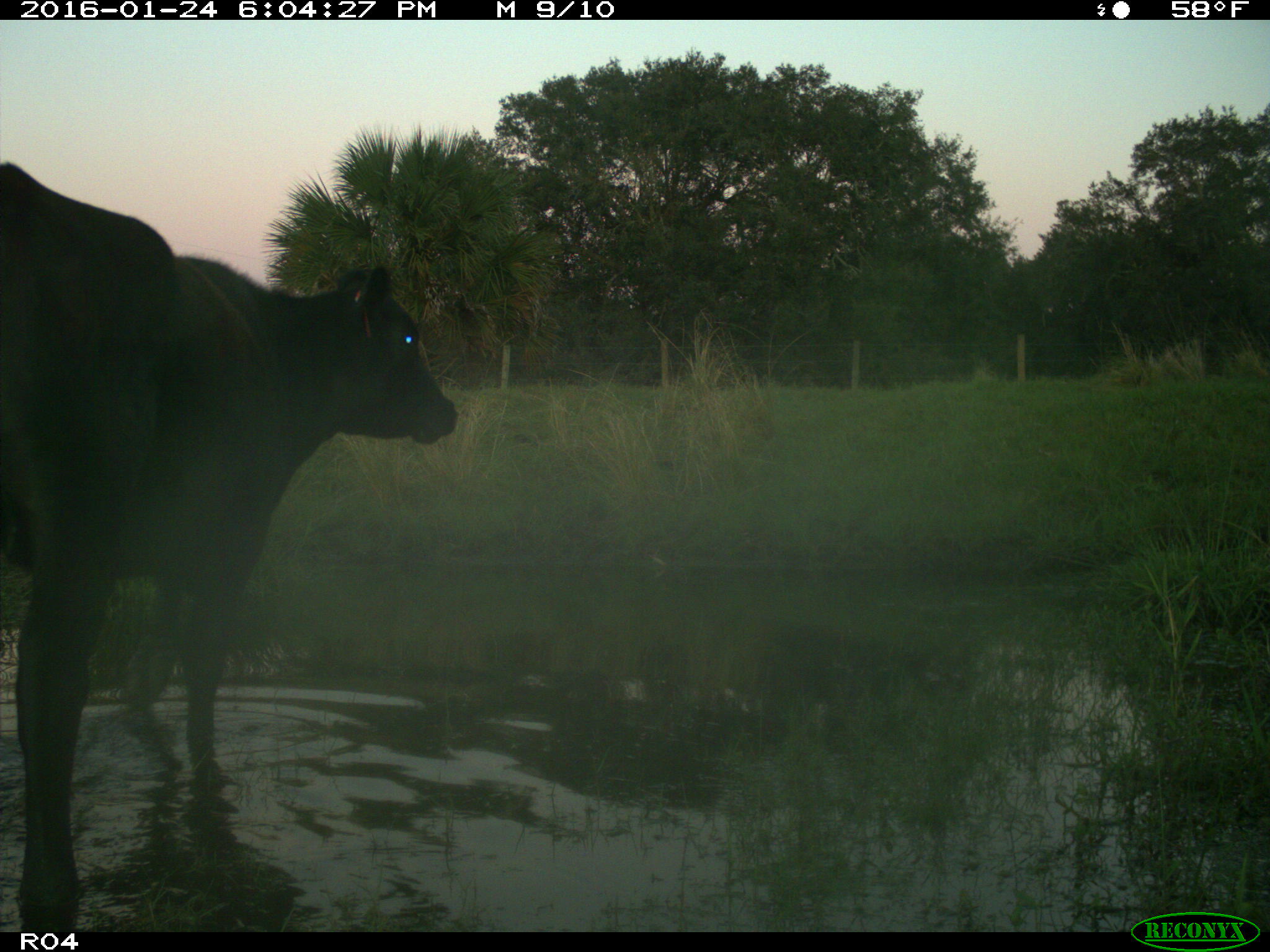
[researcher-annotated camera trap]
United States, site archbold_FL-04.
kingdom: Animalia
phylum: Chordata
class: Mammalia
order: Artiodactyla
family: Bovidae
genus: Bos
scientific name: Bos taurus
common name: domestic cow